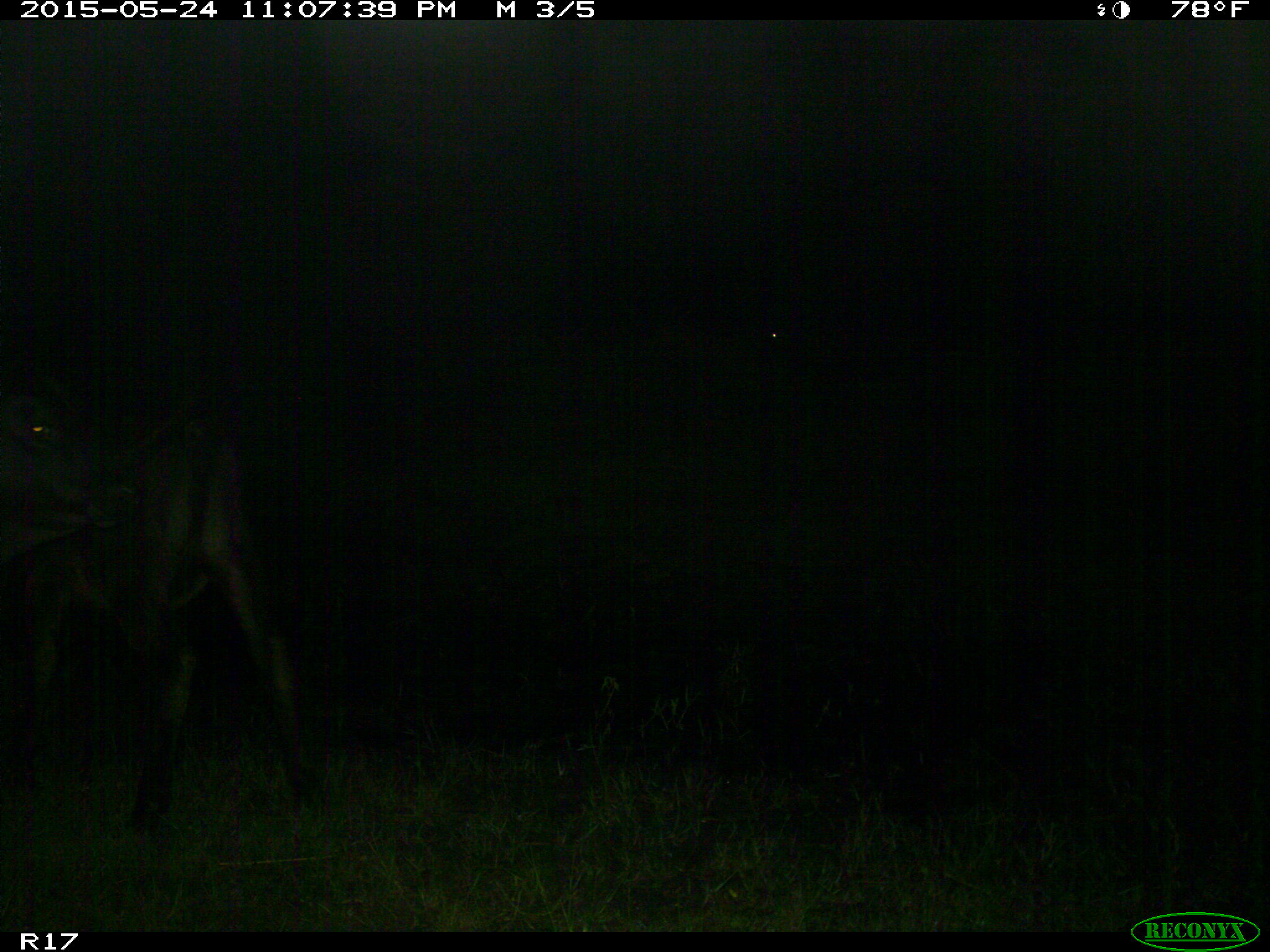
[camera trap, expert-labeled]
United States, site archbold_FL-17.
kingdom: Animalia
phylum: Chordata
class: Mammalia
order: Artiodactyla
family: Bovidae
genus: Bos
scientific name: Bos taurus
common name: domestic cow